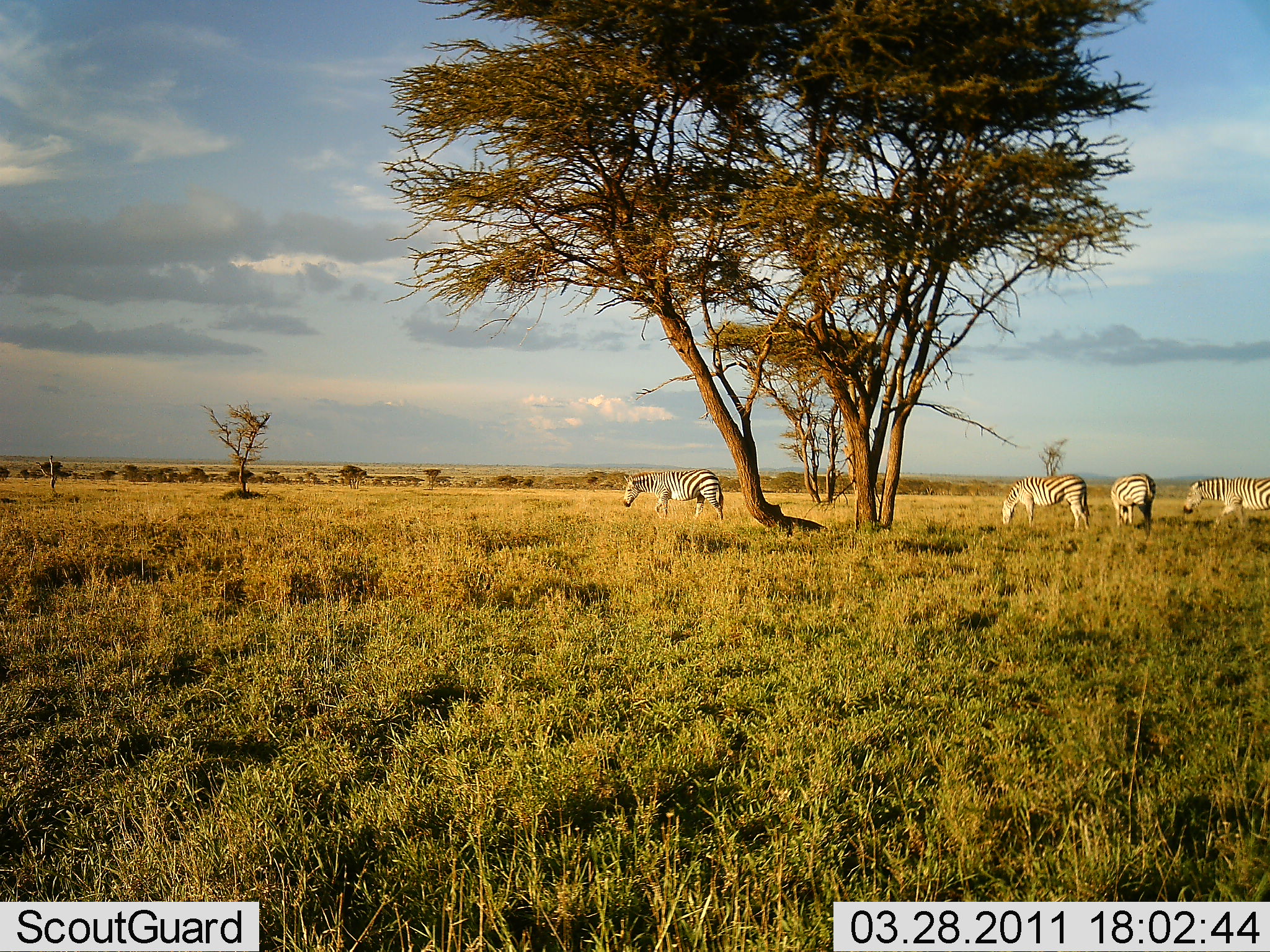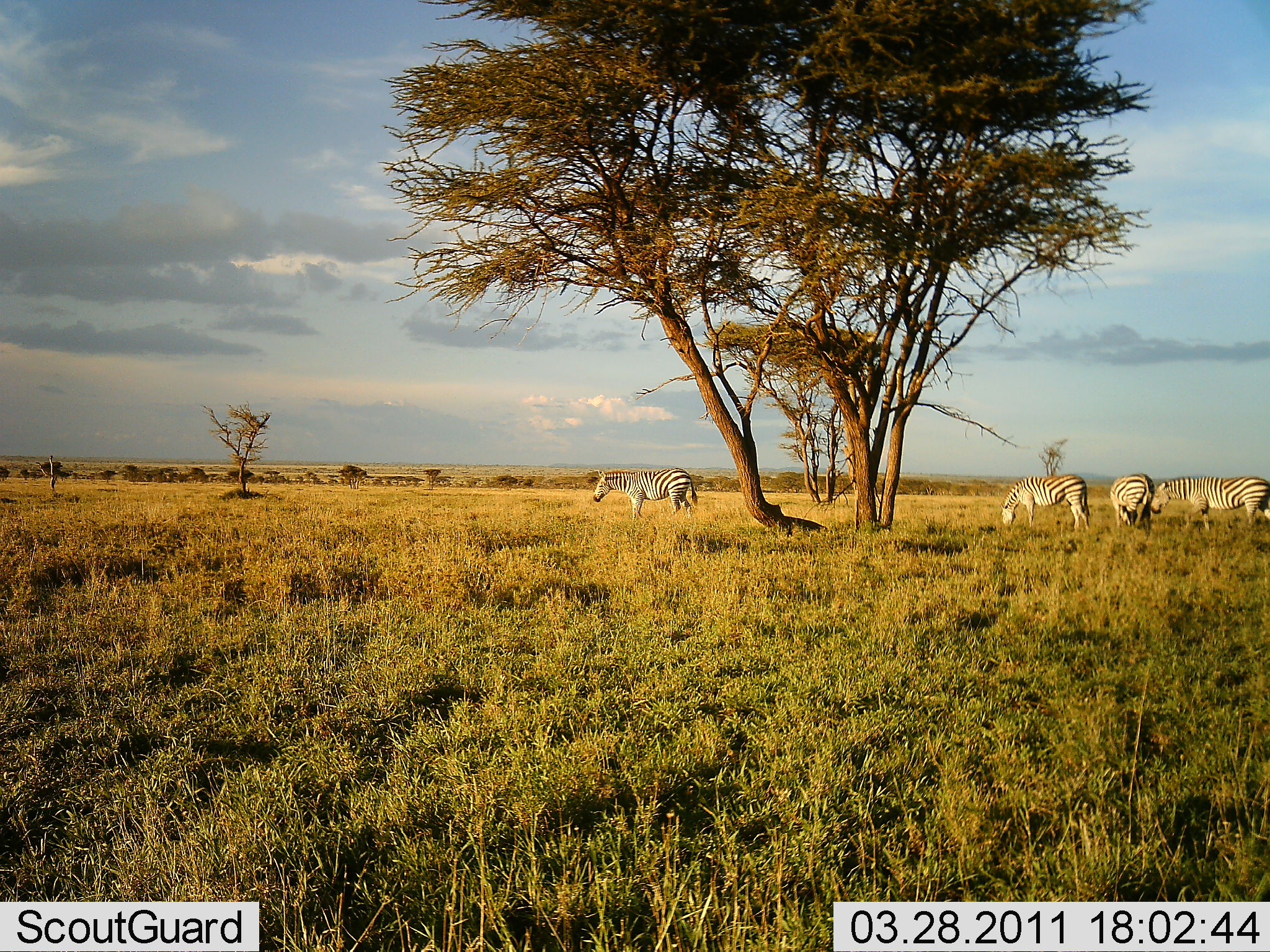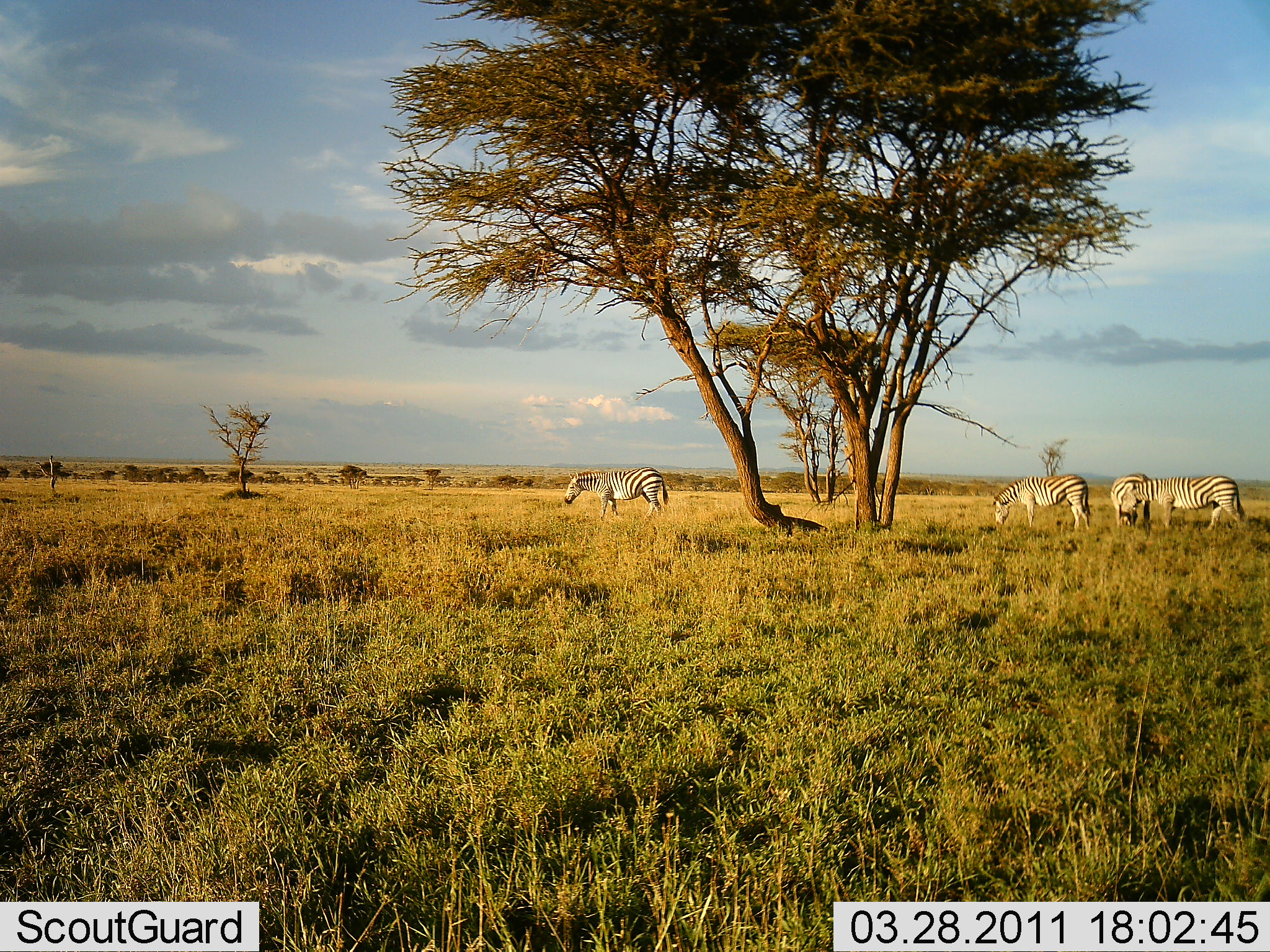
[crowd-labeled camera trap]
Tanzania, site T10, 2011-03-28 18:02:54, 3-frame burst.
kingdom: Animalia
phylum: Chordata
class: Mammalia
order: Perissodactyla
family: Equidae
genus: Equus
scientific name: Equus quagga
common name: plains zebra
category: zebra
Zebra (plains zebra) (Equus quagga), count 4. Behavior (volunteer vote fractions): standing 27%, resting 9%, moving 64%, interacting 0%. Young present (vote fraction): 0%. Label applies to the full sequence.